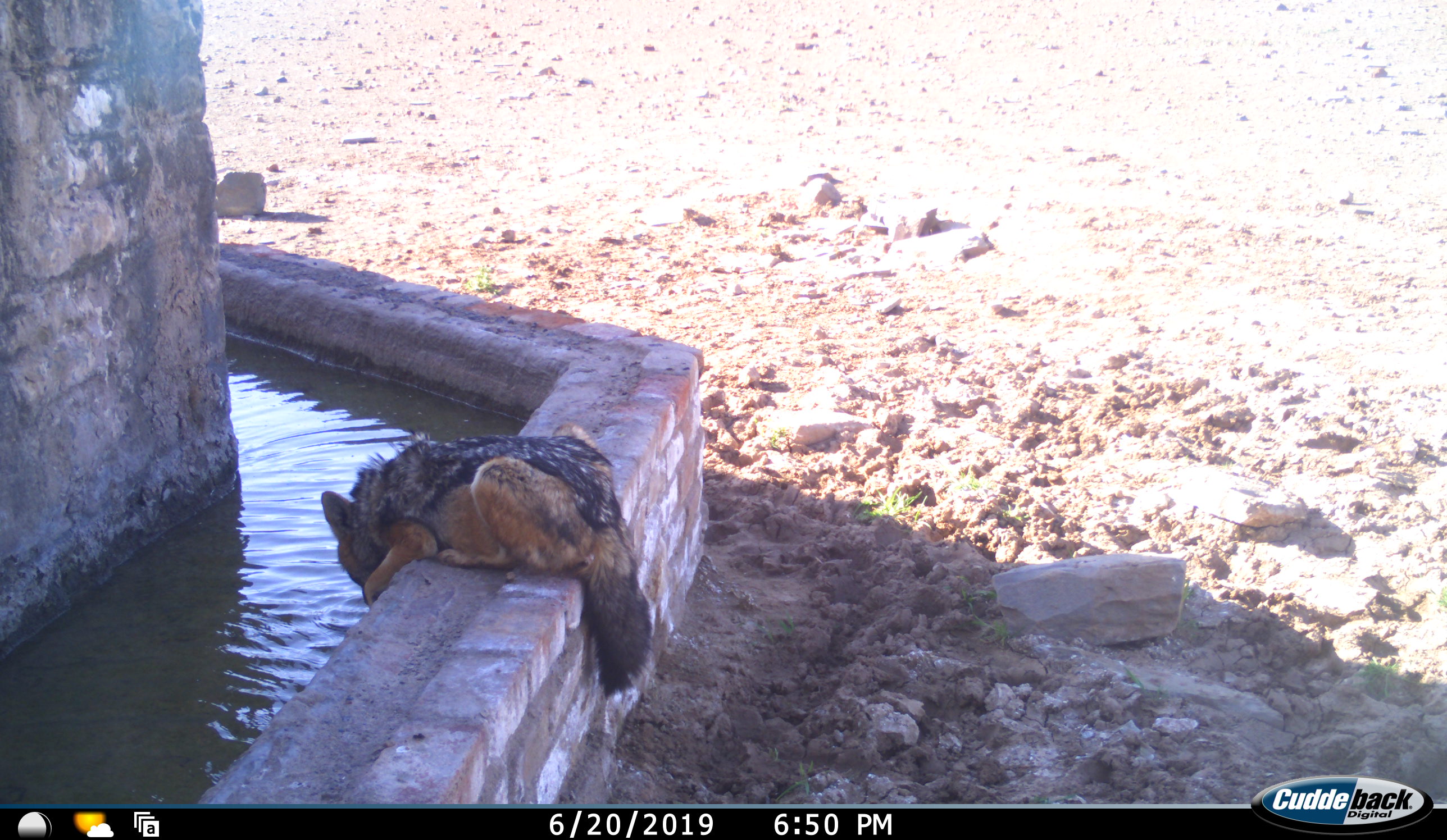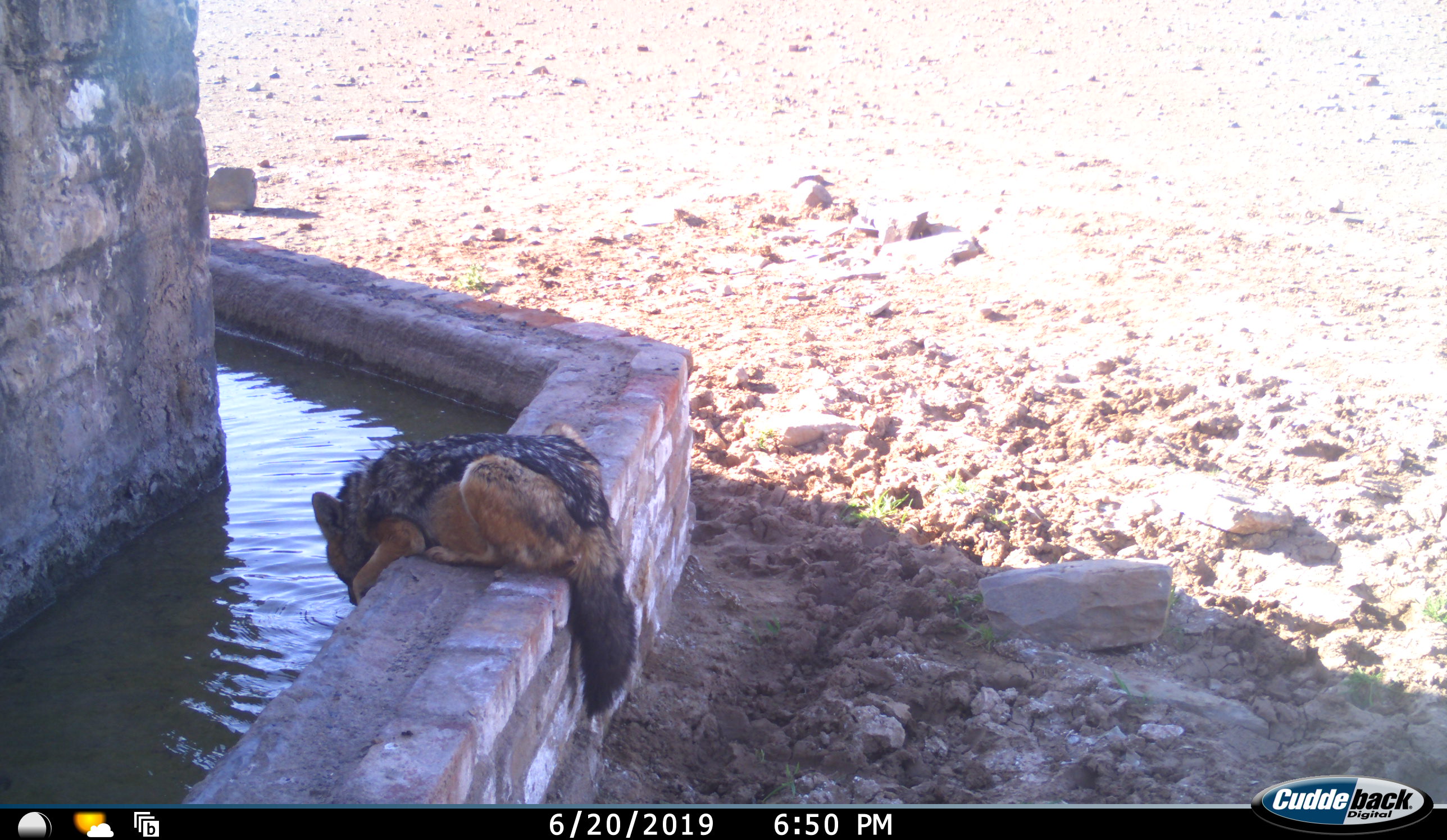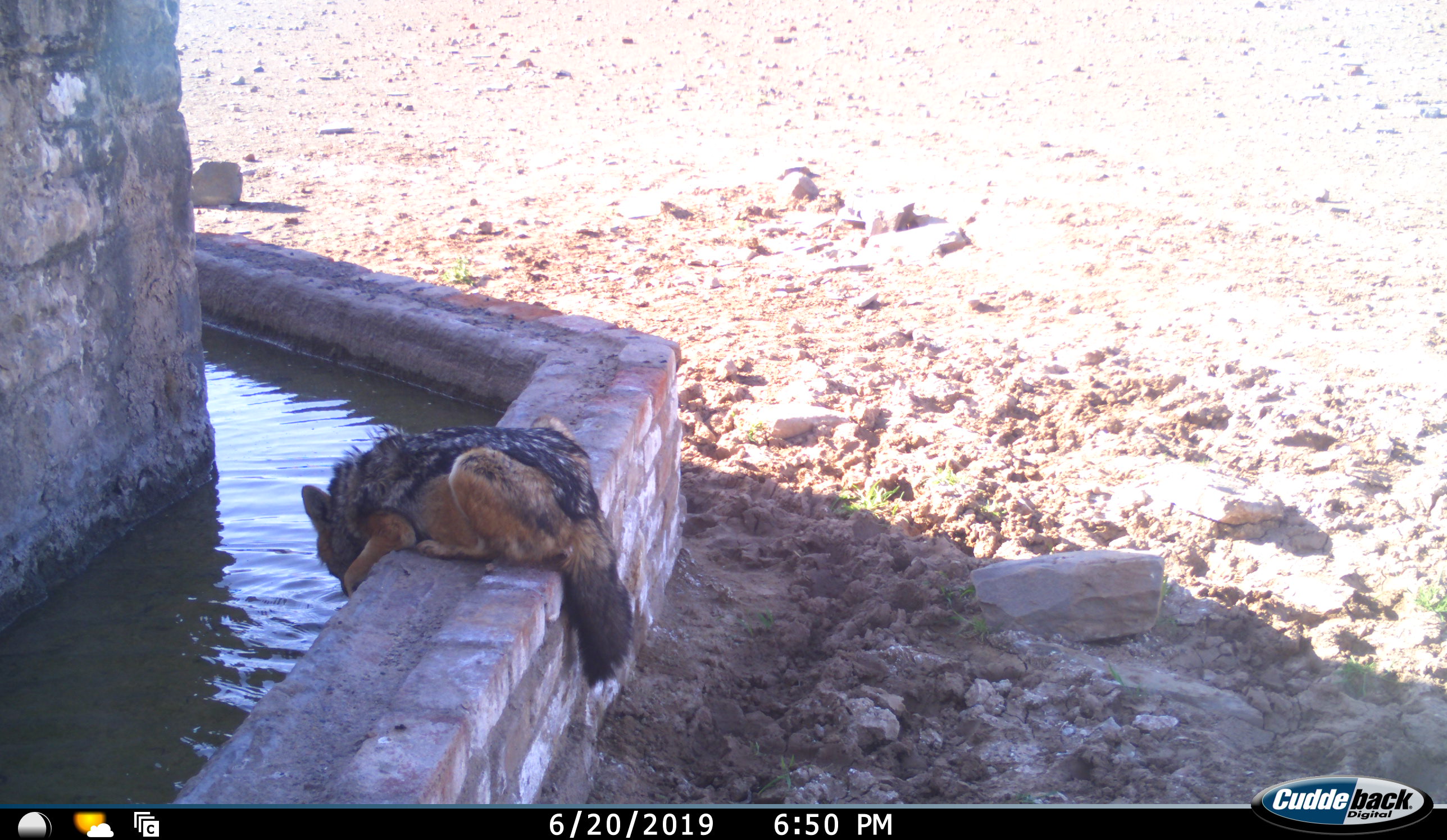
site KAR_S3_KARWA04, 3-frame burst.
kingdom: Animalia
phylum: Chordata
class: Mammalia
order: Carnivora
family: Canidae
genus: Lupulella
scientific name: Lupulella mesomelas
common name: black-backed jackal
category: jackalblackbacked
Jackalblackbacked (black-backed jackal) (Lupulella mesomelas), count 1. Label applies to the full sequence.